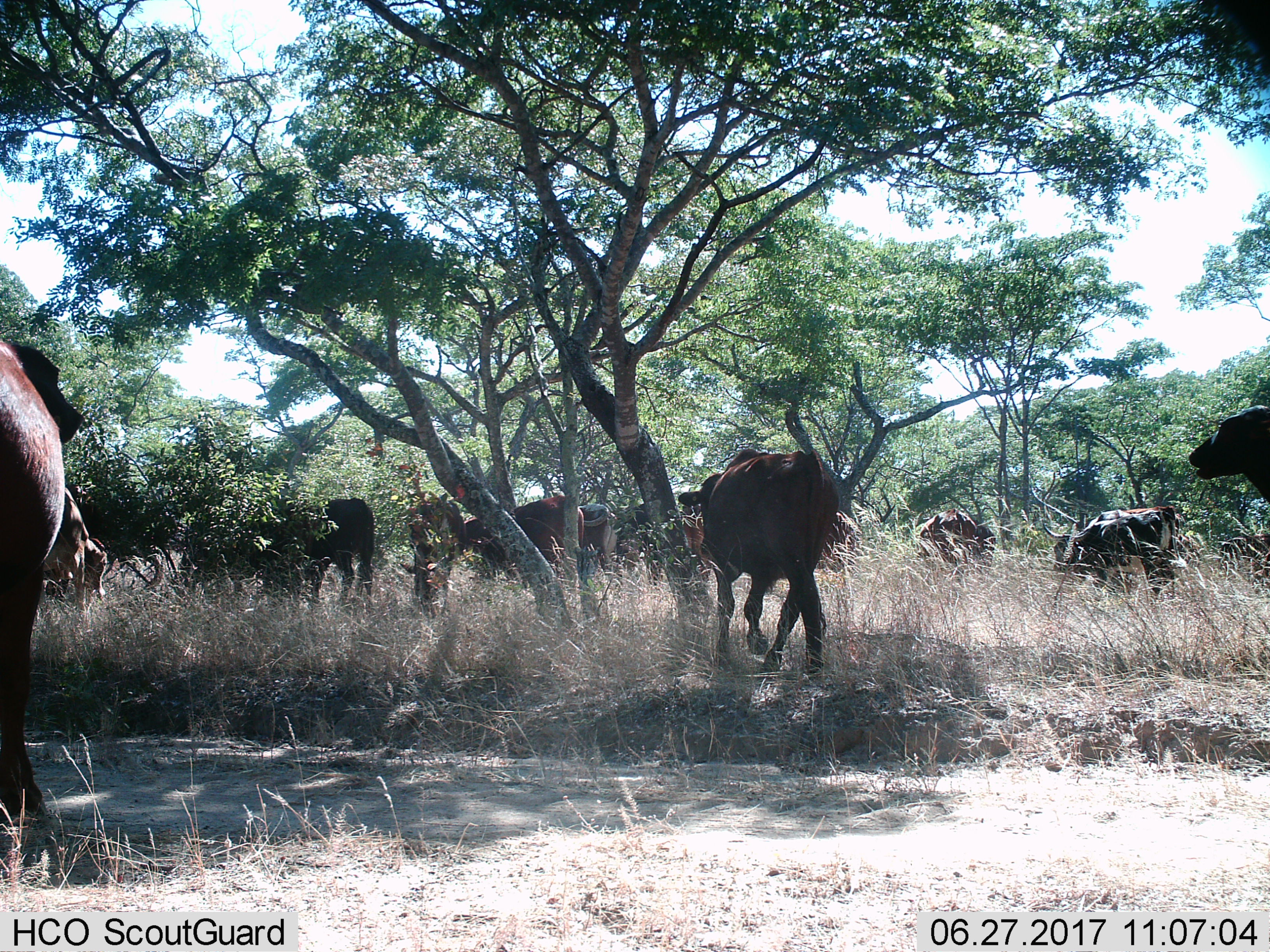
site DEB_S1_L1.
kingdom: Animalia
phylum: Chordata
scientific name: Vertebrata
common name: domestic animal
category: domesticanimal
Domesticanimal (domestic animal) (Vertebrata), count 11-50. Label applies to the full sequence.